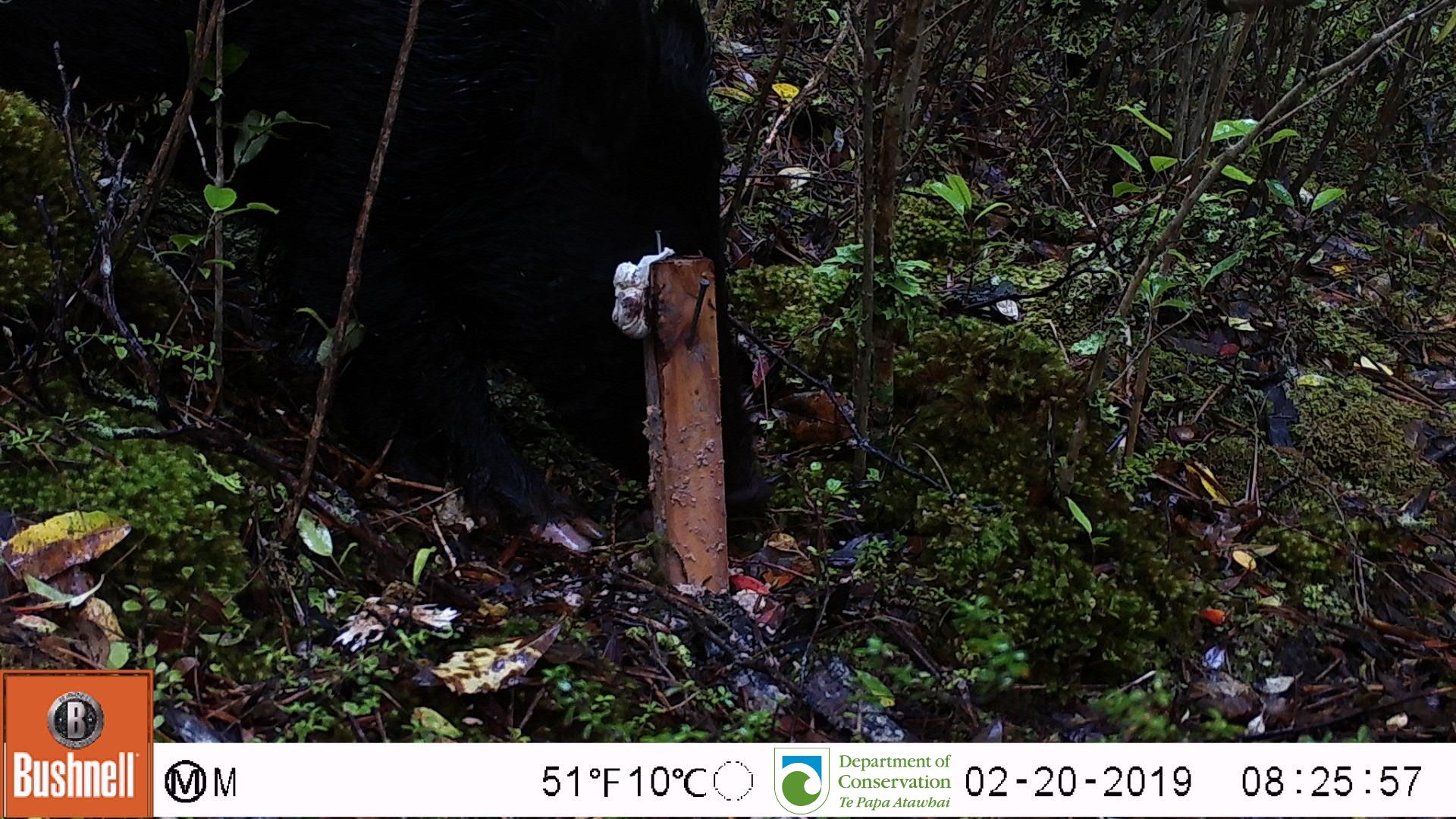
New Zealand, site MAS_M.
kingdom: Animalia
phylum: Chordata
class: Mammalia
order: Artiodactyla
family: Suidae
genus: Sus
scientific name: Sus scrofa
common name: pig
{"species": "pig (Sus scrofa)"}